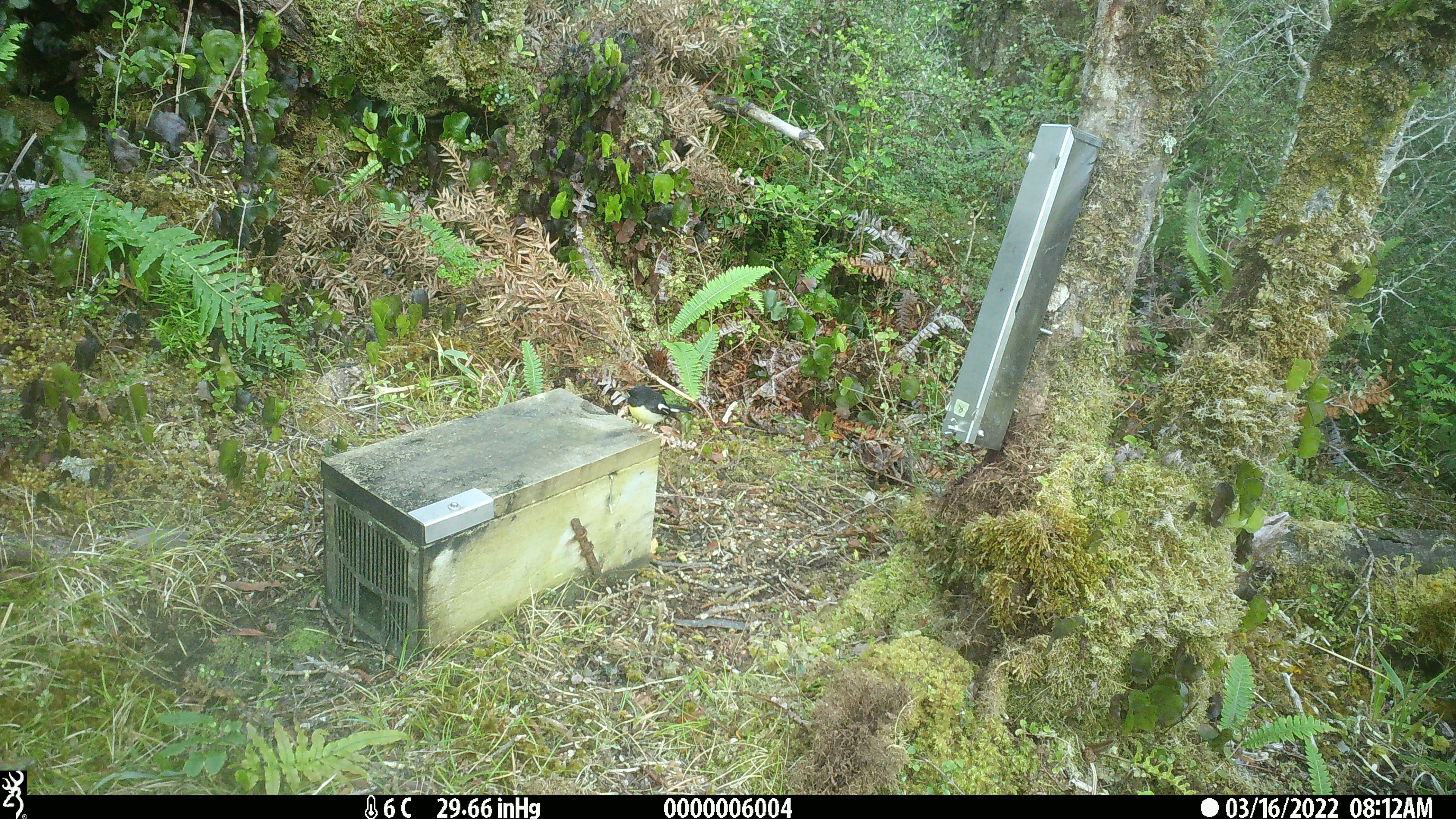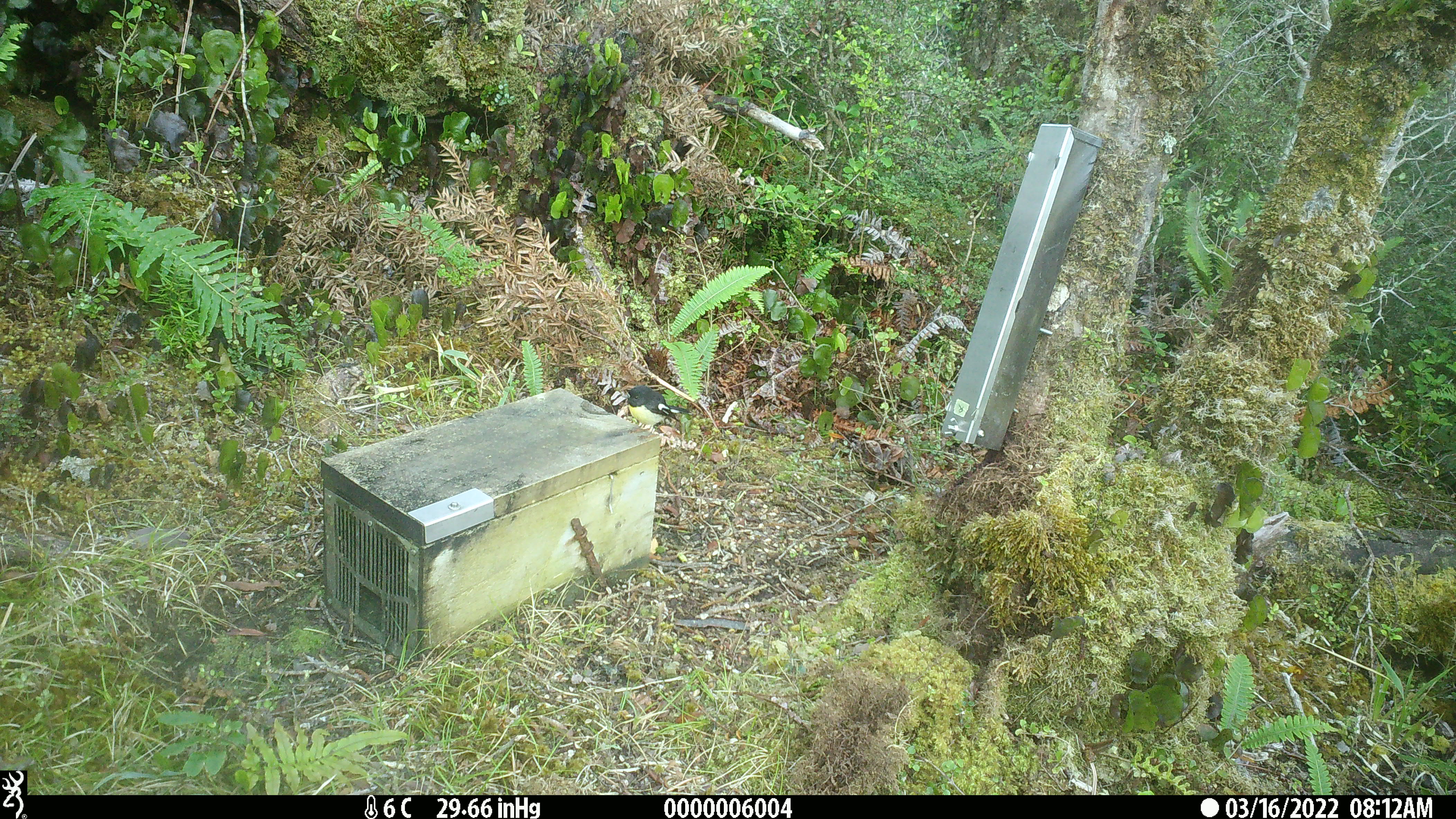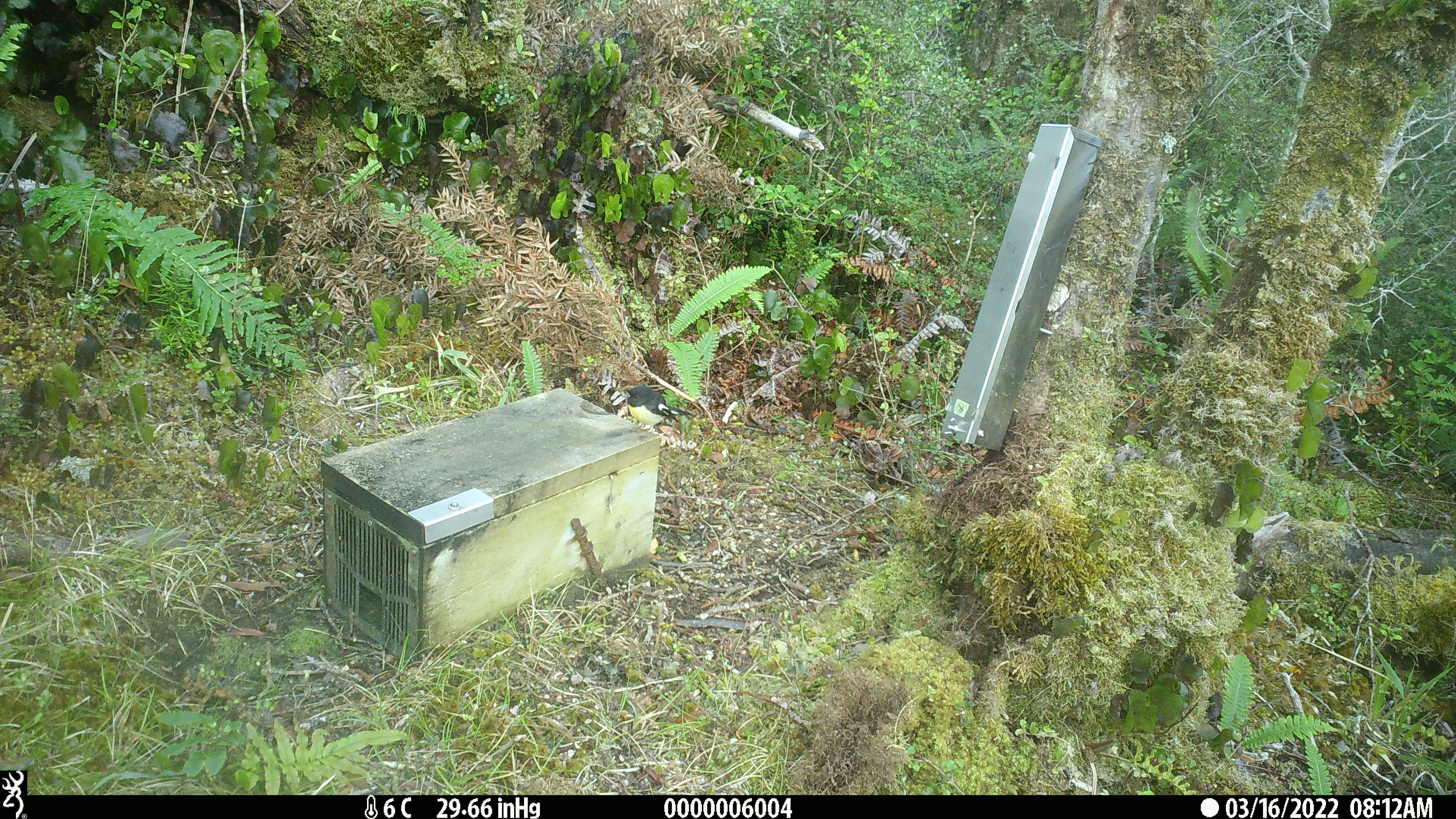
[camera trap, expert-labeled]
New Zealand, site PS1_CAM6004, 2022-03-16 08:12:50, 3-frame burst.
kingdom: Animalia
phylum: Chordata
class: Aves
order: Passeriformes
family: Petroicidae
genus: Petroica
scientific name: Petroica macrocephala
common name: tomtit